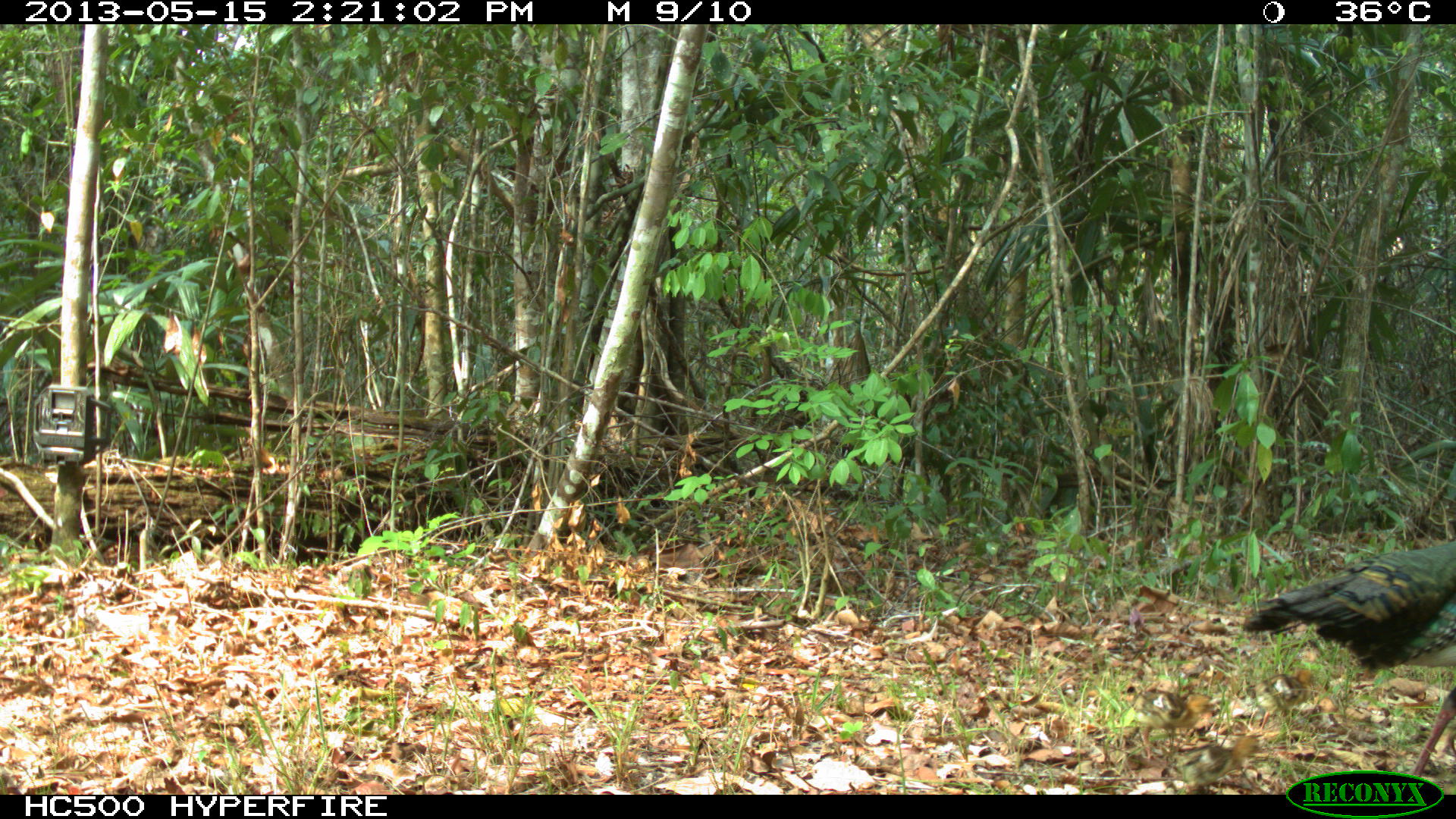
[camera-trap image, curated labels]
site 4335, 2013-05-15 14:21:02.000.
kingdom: Animalia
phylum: Chordata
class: Aves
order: Galliformes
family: Phasianidae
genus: Meleagris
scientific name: Meleagris ocellata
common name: ocellated turkey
Meleagris ocellata (ocellated turkey), count 1, sex female.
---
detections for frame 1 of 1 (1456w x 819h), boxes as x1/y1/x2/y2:
meleagris ocellata: 1241/539/1456/777